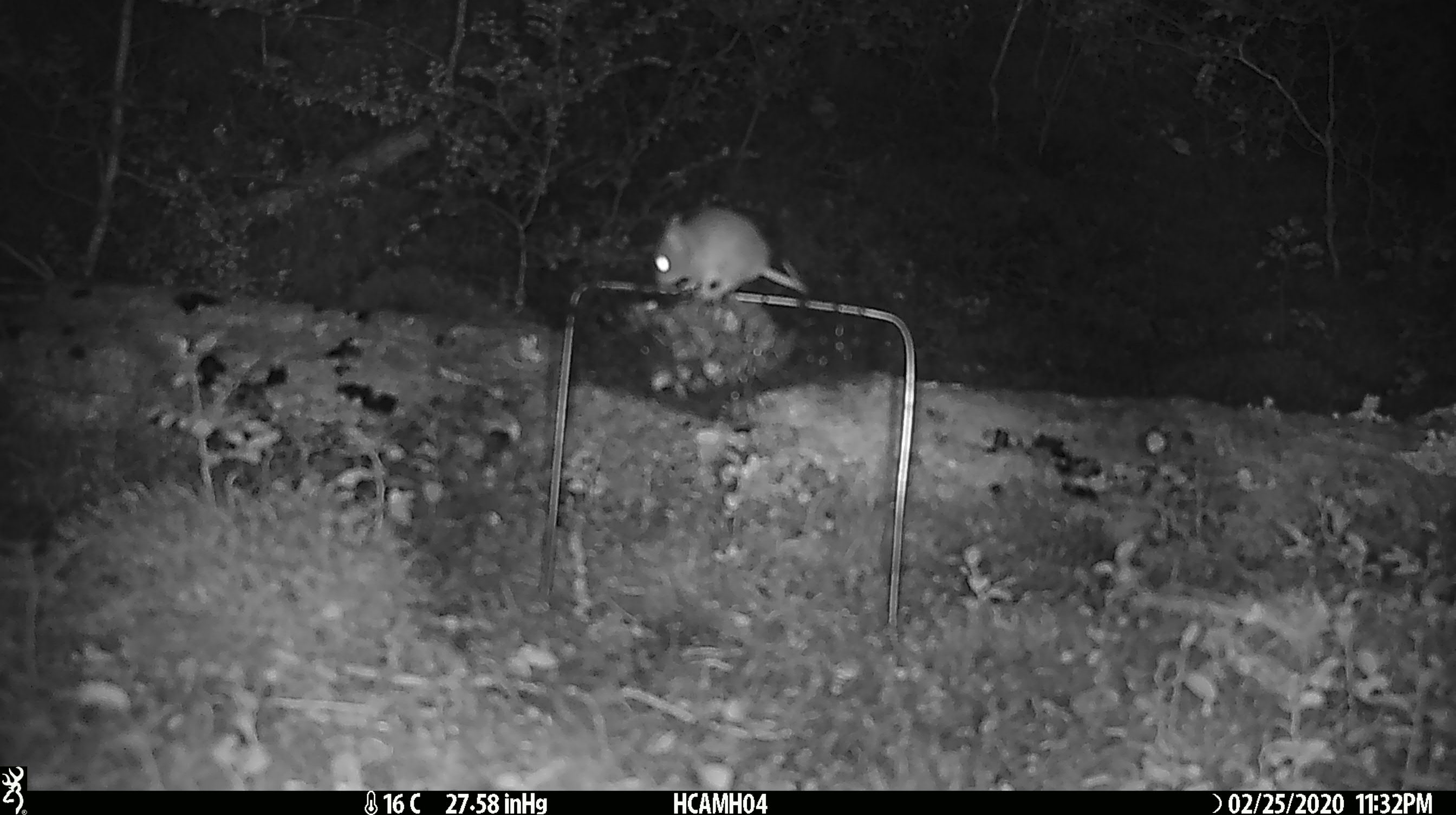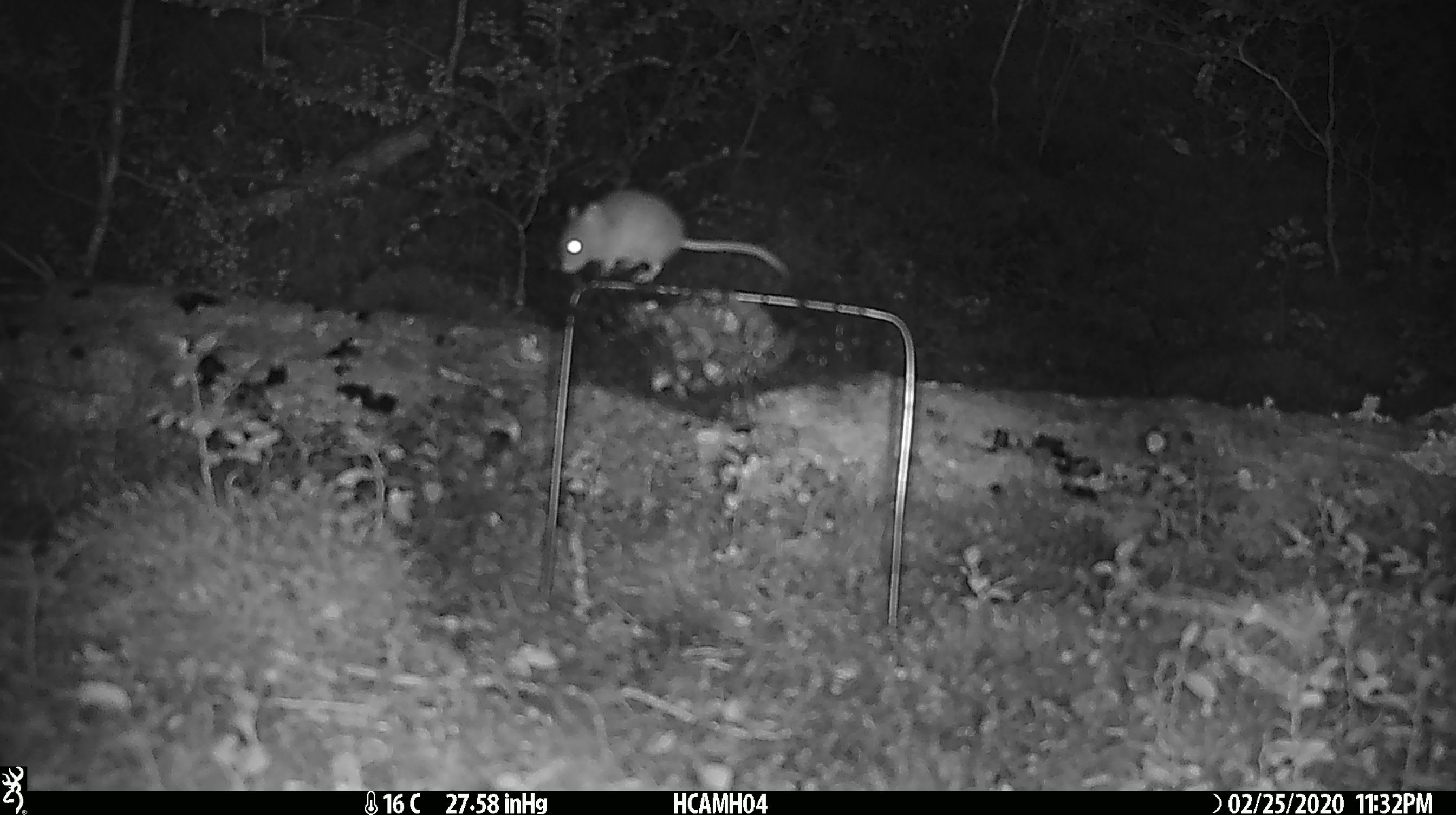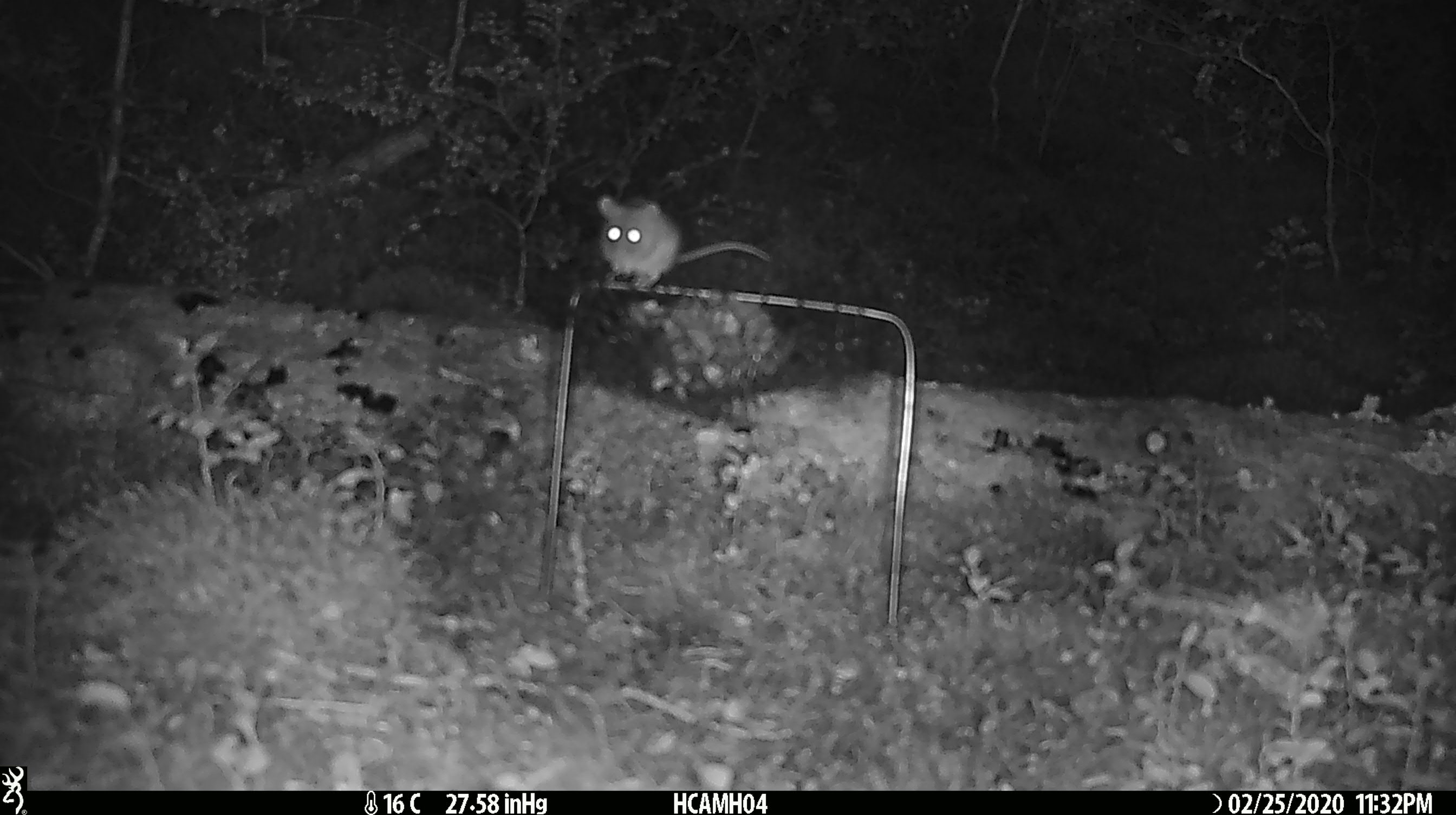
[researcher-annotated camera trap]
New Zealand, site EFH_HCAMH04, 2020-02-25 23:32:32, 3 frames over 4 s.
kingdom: Animalia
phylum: Chordata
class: Mammalia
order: Rodentia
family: Muridae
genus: Mus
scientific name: Mus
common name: mouse